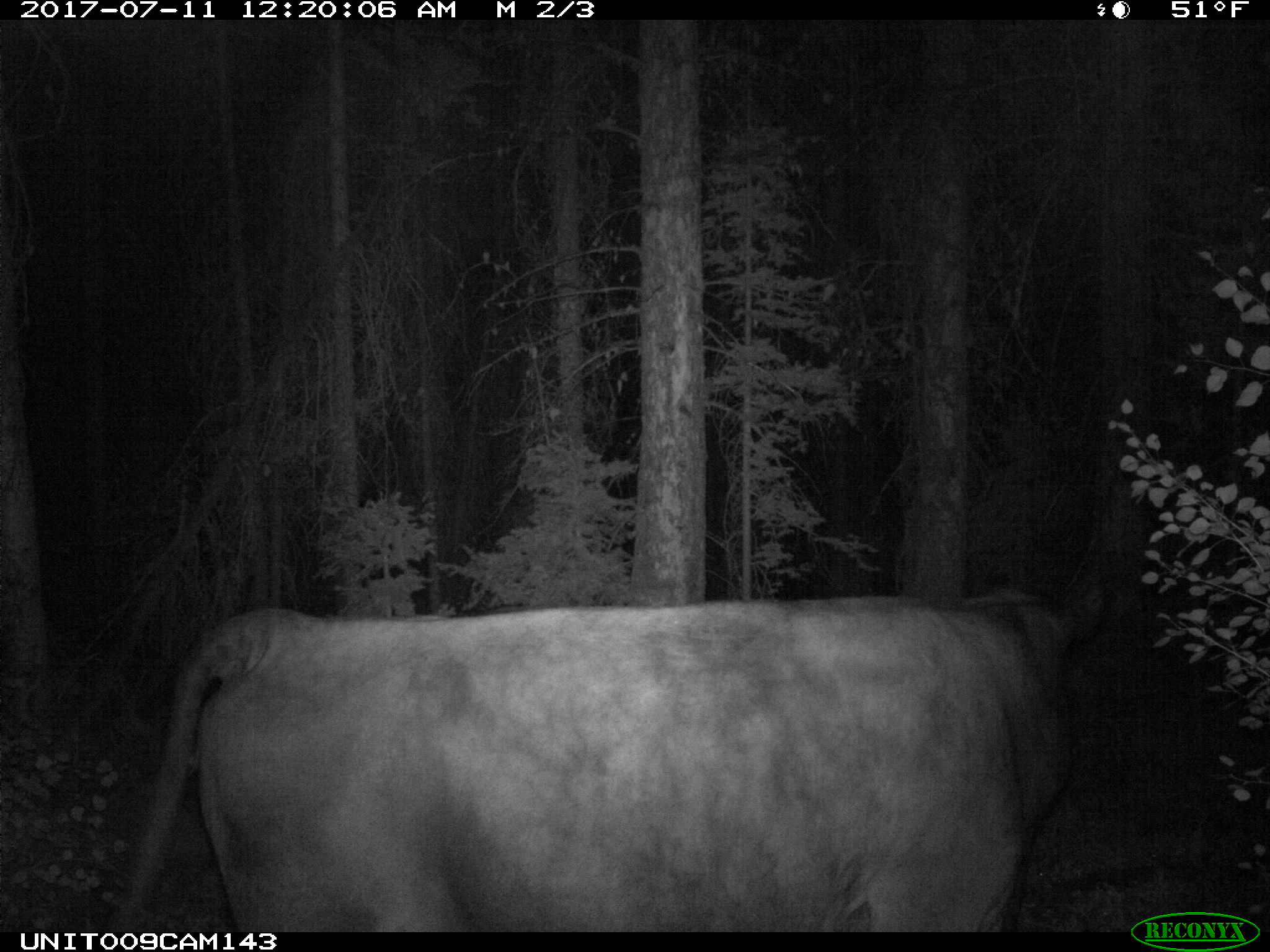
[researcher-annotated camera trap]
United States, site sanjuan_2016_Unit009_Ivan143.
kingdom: Animalia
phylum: Chordata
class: Mammalia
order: Artiodactyla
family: Bovidae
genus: Bos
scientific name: Bos taurus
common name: domestic cow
Bos taurus (domestic cow).